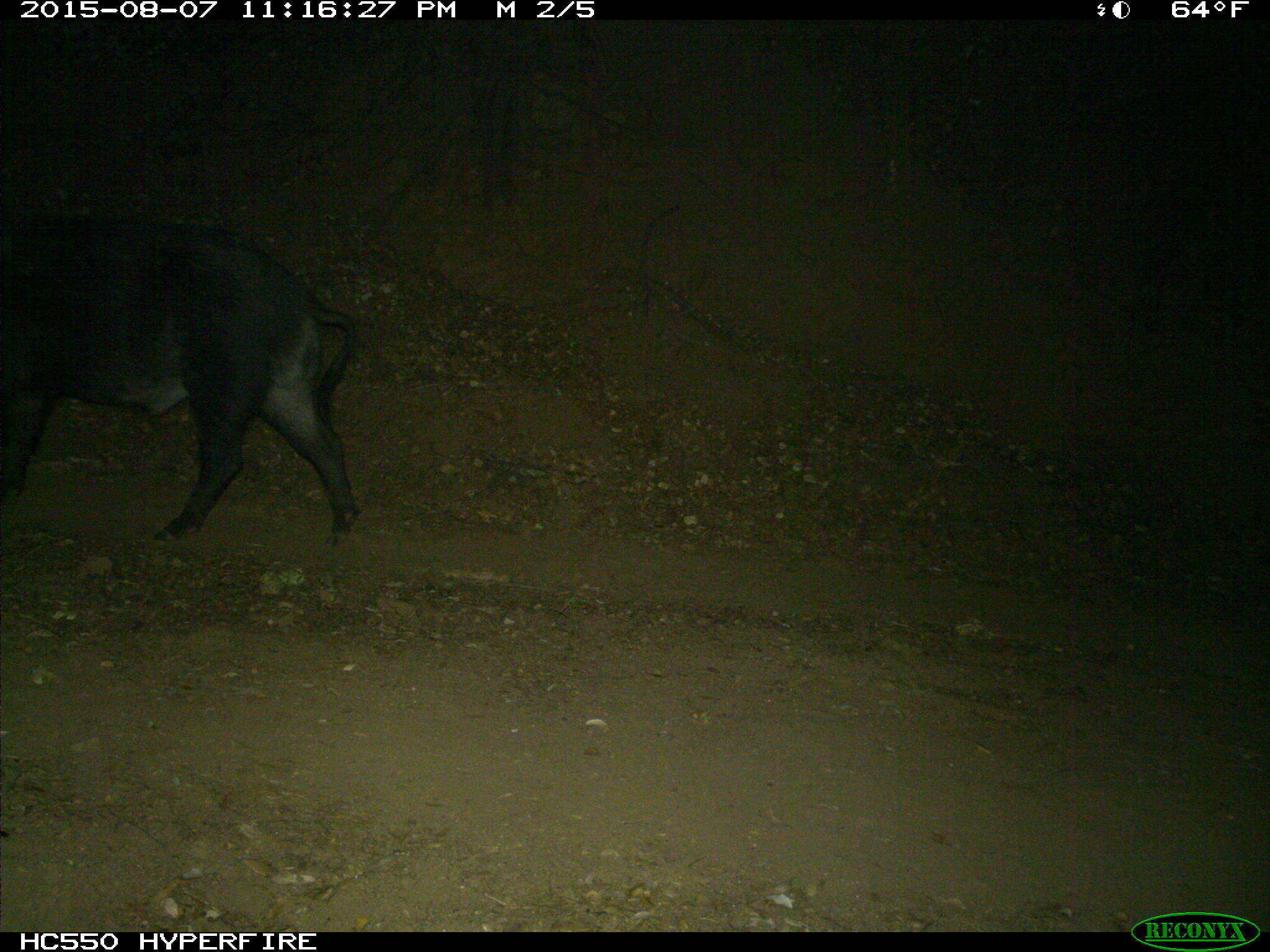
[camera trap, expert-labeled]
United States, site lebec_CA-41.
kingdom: Animalia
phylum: Chordata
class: Mammalia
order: Artiodactyla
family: Suidae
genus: Sus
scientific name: Sus scrofa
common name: wild boar